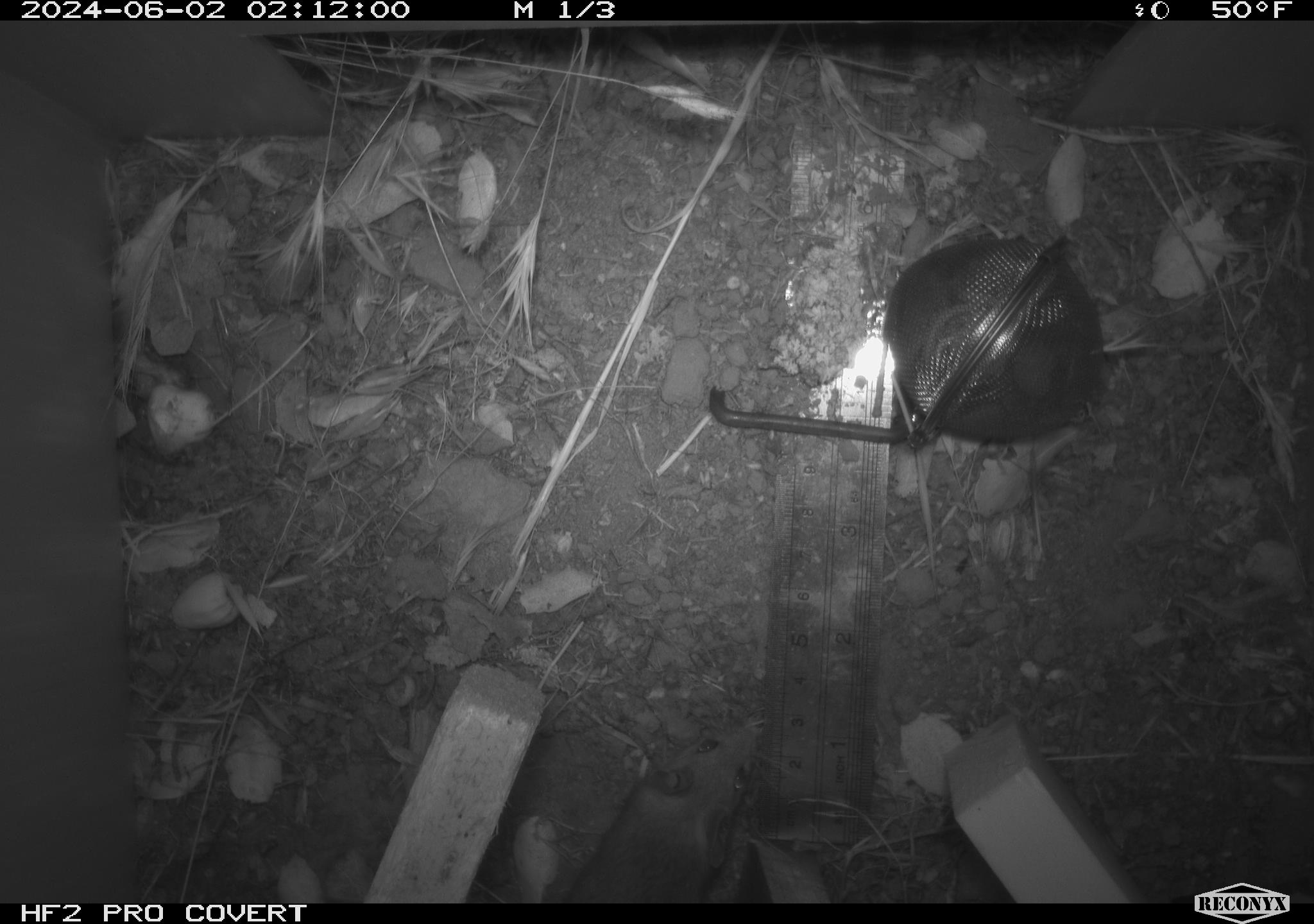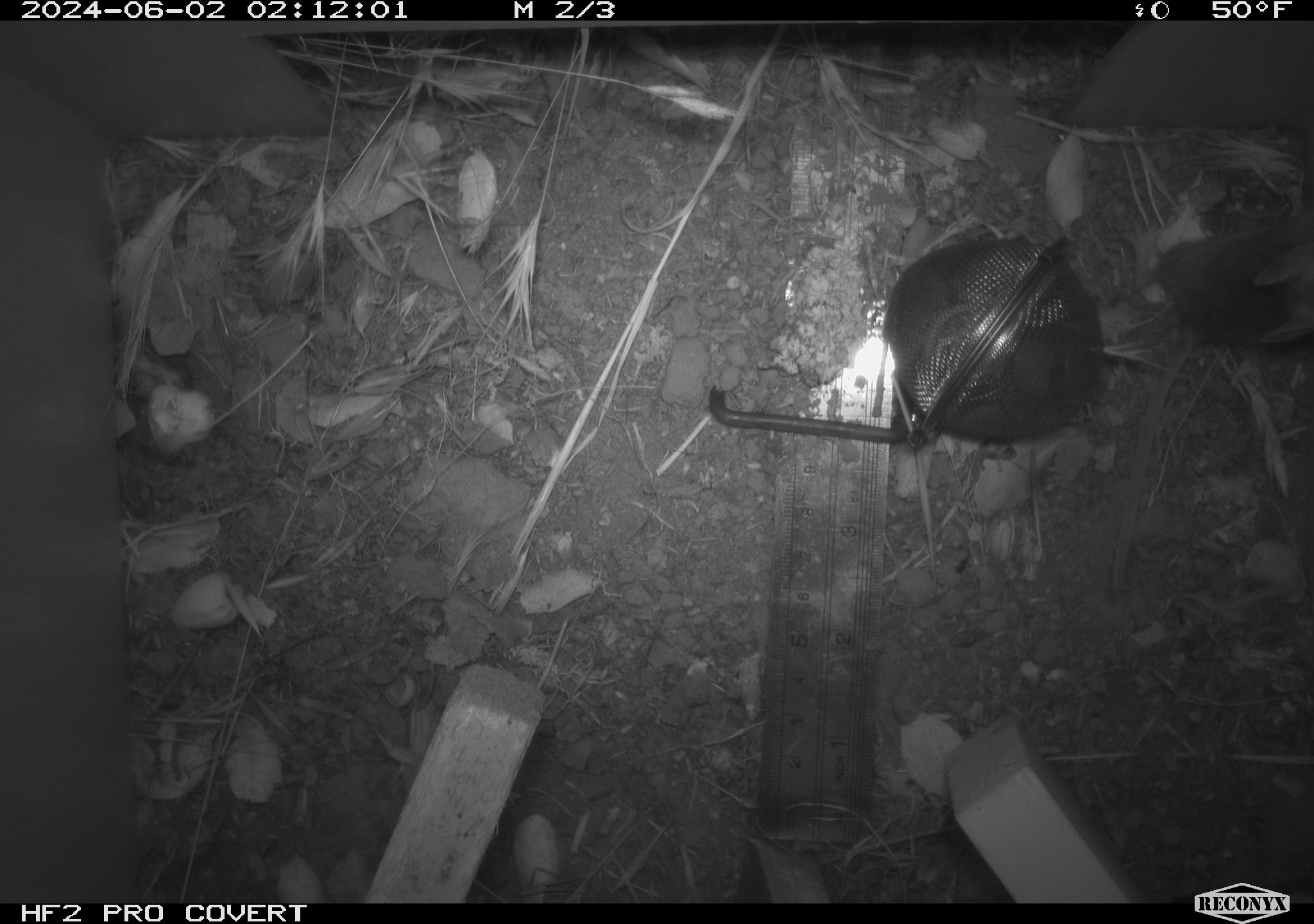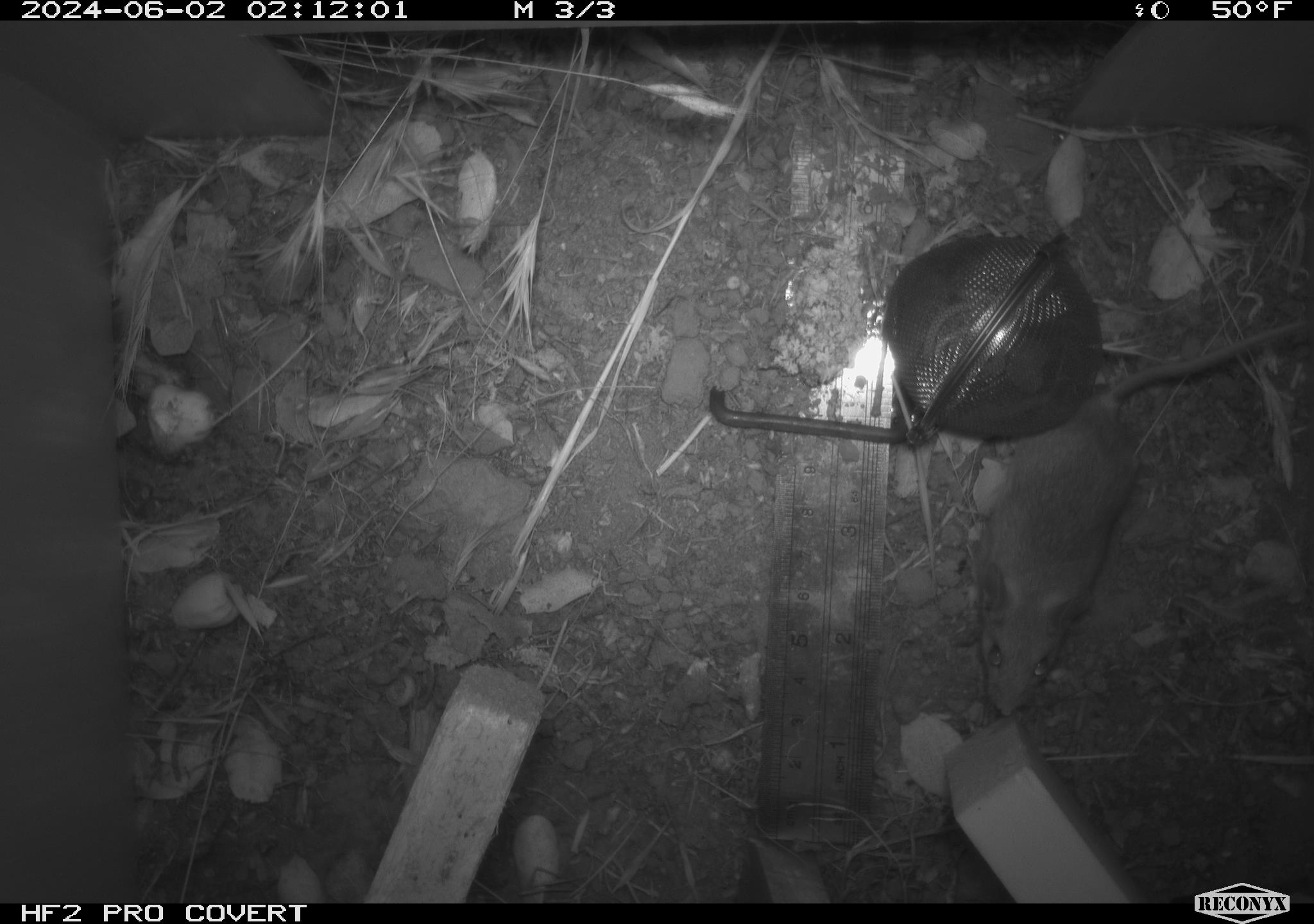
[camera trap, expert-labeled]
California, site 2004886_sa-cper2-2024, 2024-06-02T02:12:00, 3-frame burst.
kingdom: Animalia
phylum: Chordata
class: Mammalia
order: Rodentia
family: Heteromyidae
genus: Dipodomys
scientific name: Dipodomys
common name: kangaroo rats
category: dipodomys species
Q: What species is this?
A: Dipodomys species (kangaroo rats) (Dipodomys).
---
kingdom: Animalia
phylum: Chordata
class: Mammalia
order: Rodentia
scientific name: Rodentia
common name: rodent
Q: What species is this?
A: Rodent (Rodentia).